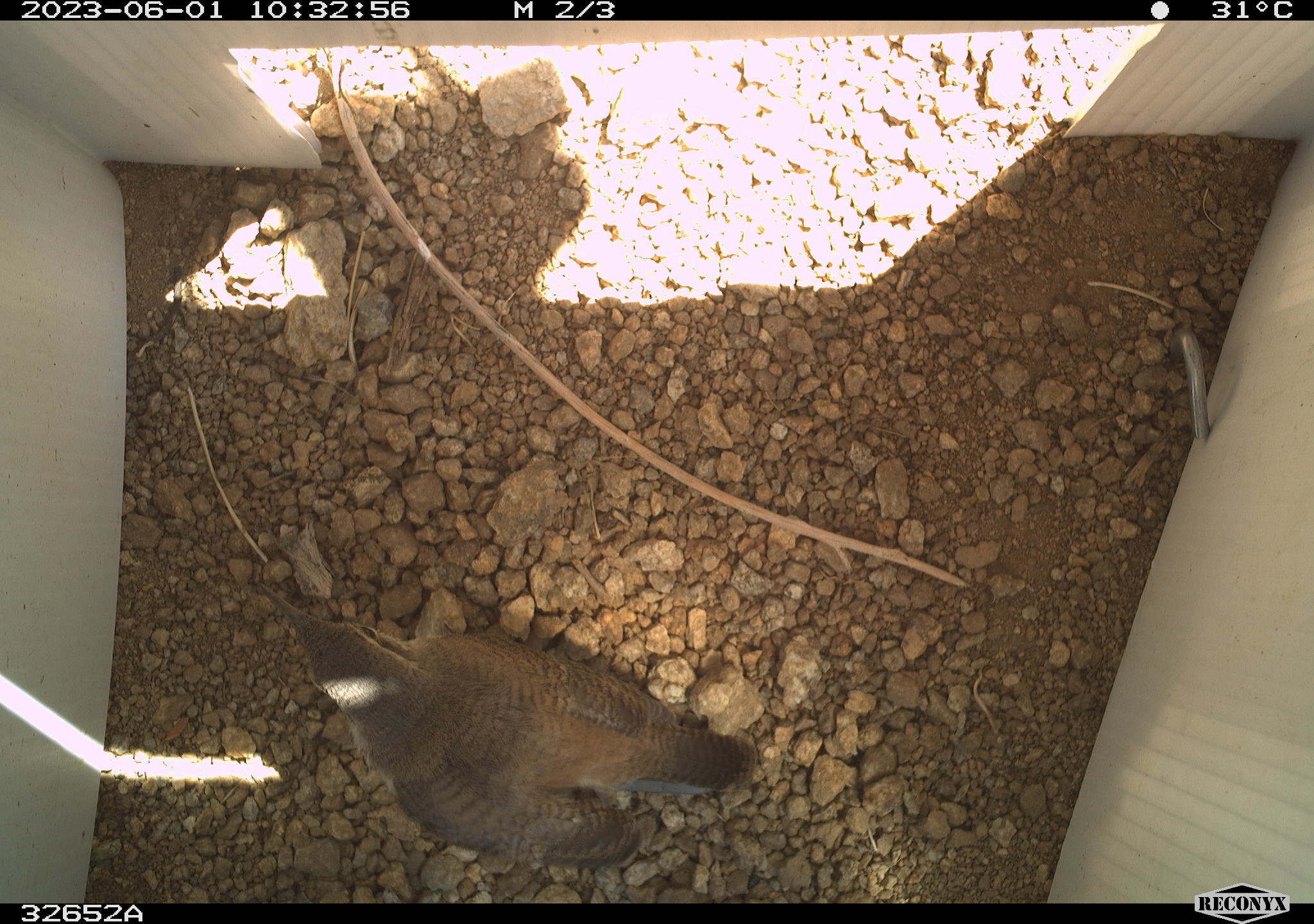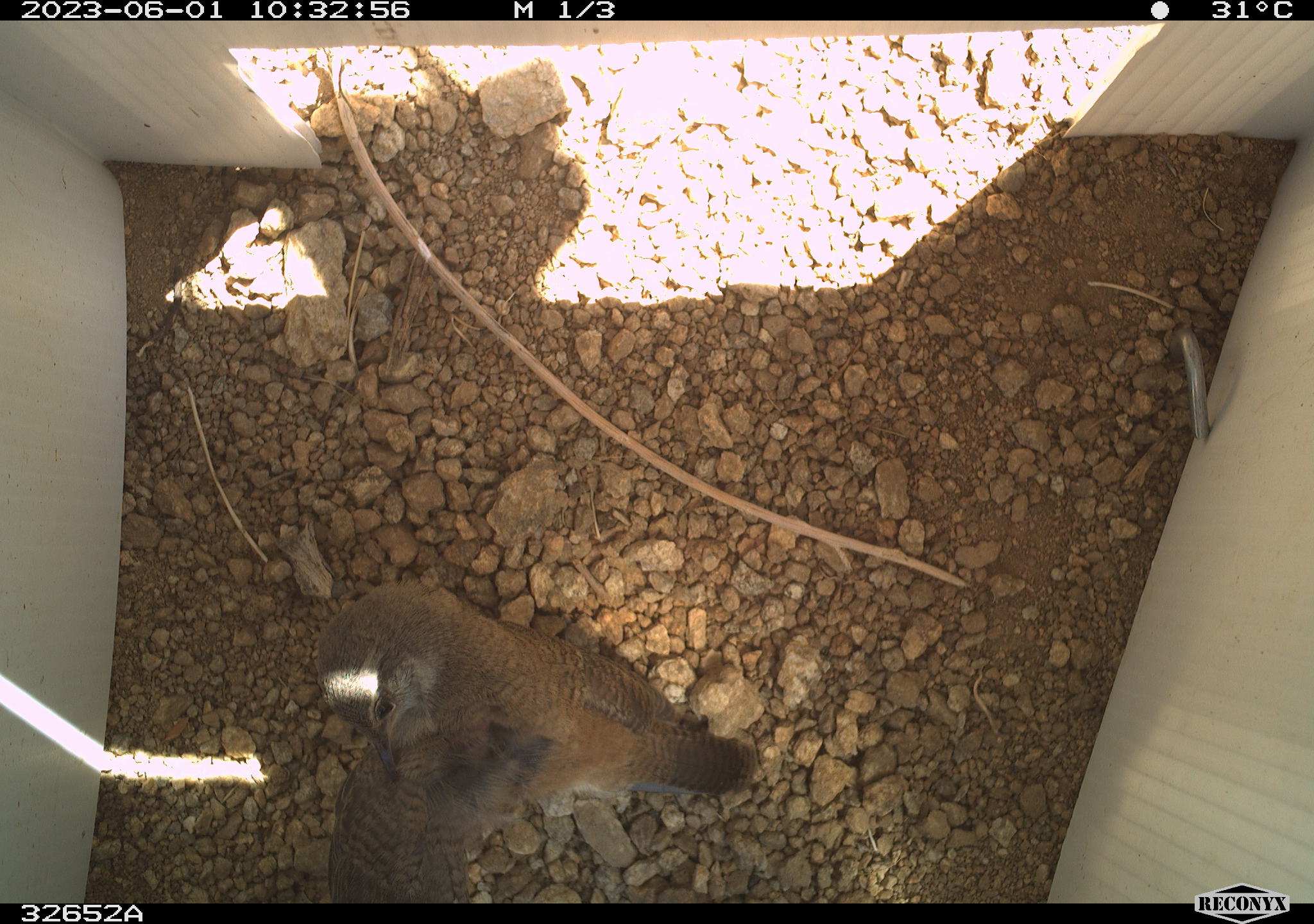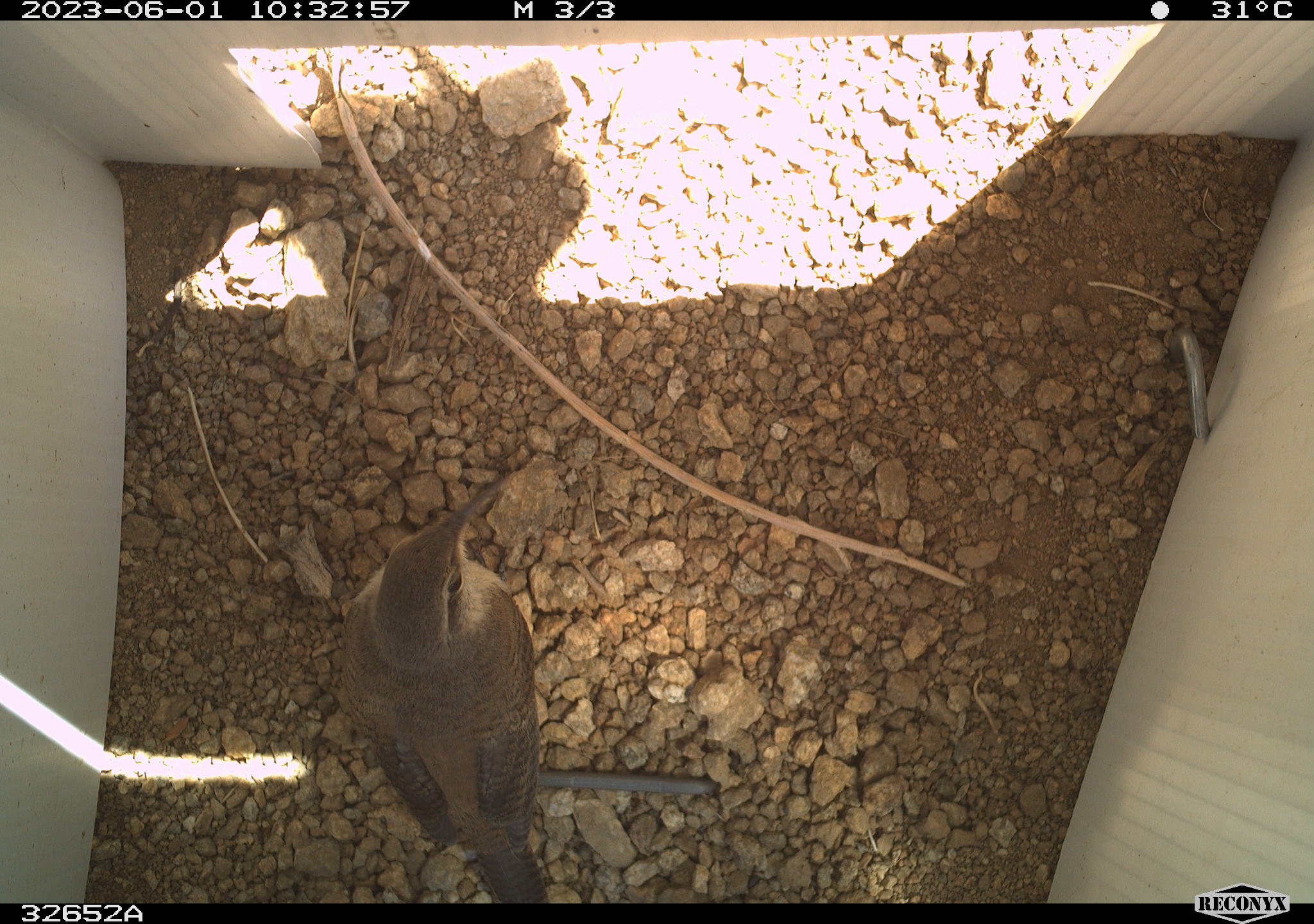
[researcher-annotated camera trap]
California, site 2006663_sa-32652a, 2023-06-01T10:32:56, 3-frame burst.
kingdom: Animalia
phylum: Chordata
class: Aves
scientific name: Aves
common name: bird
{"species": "bird (Aves)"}